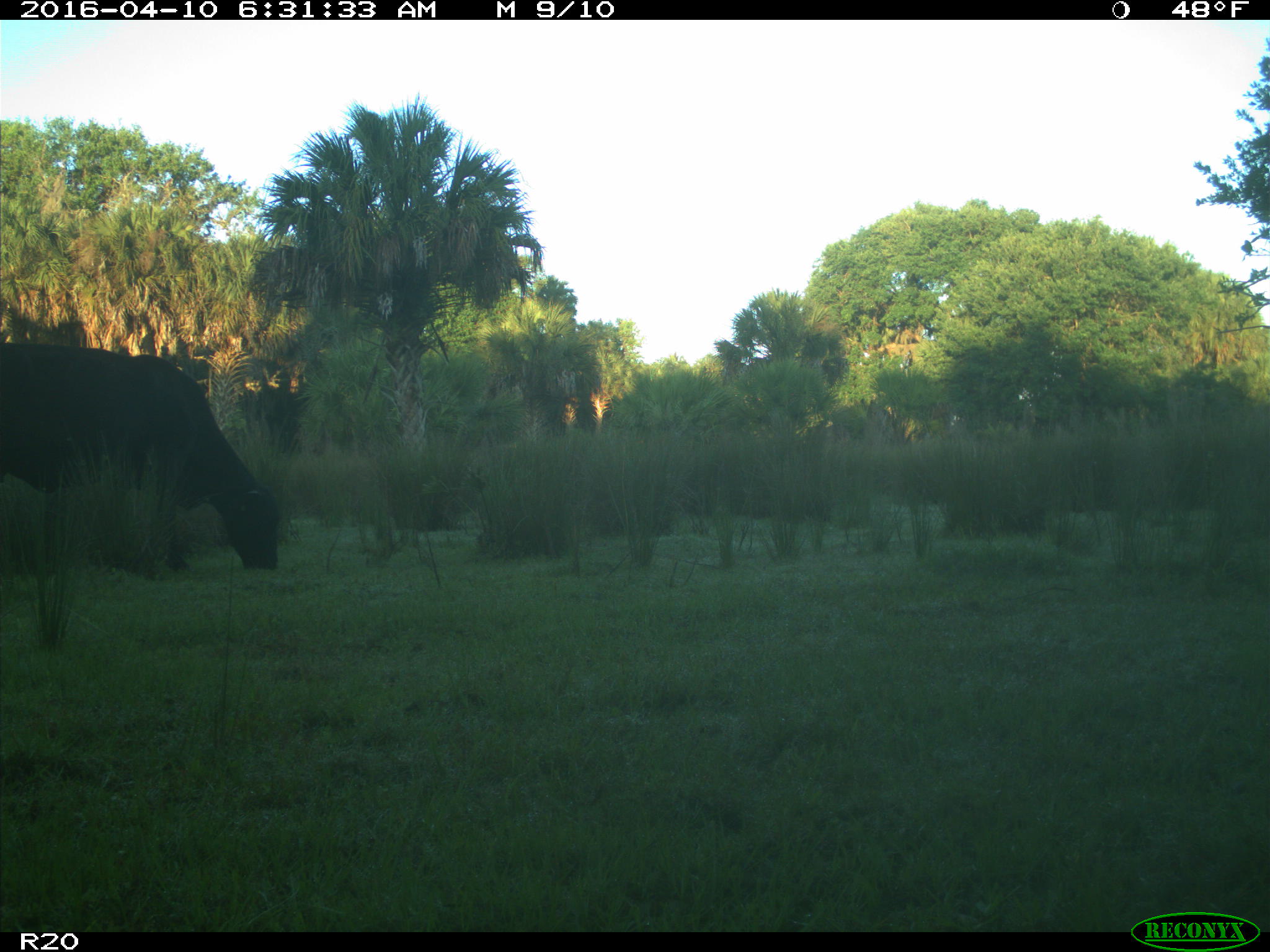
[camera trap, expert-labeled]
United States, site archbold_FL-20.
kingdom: Animalia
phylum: Chordata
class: Mammalia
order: Artiodactyla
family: Bovidae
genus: Bos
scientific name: Bos taurus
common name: domestic cow